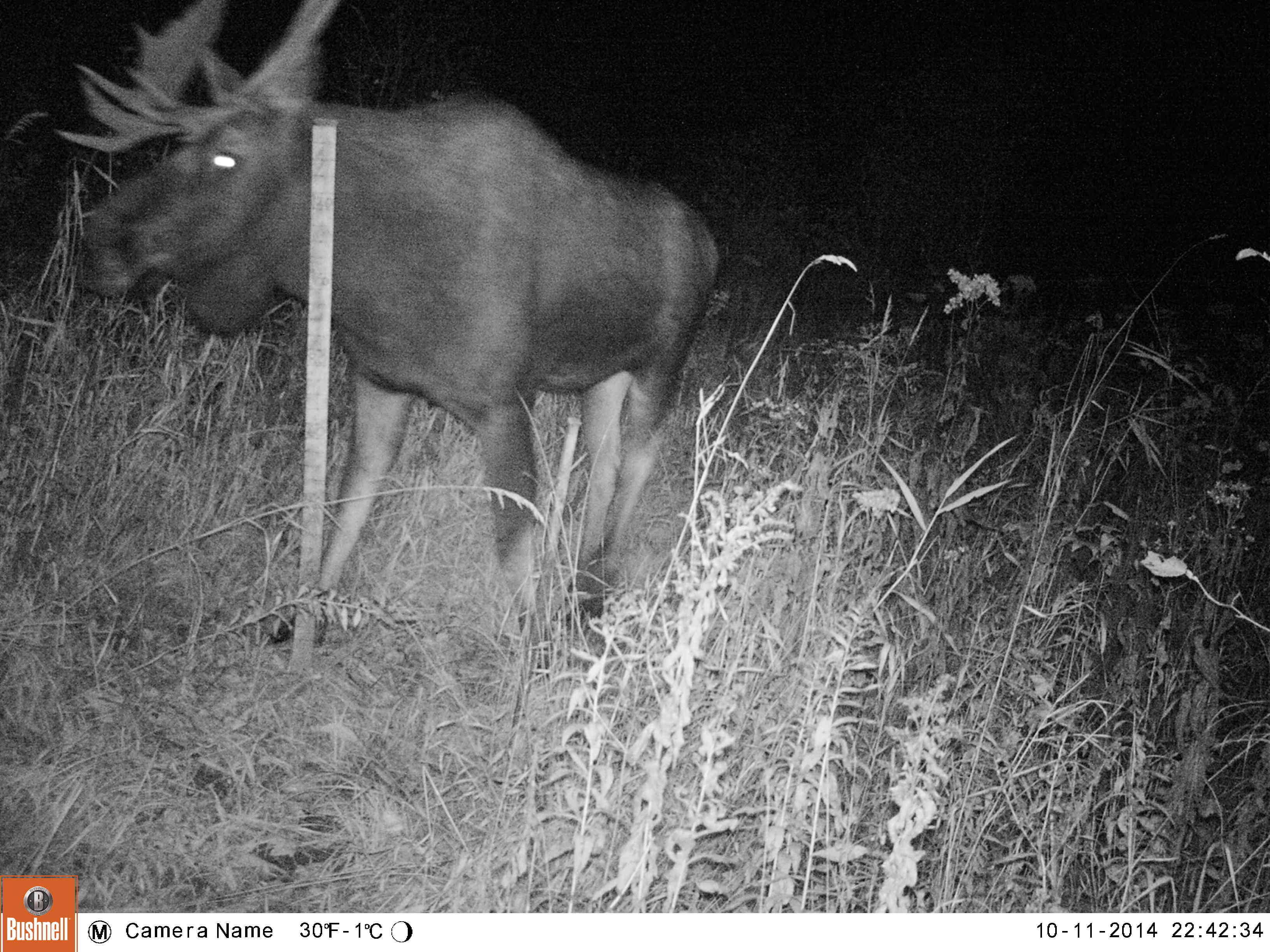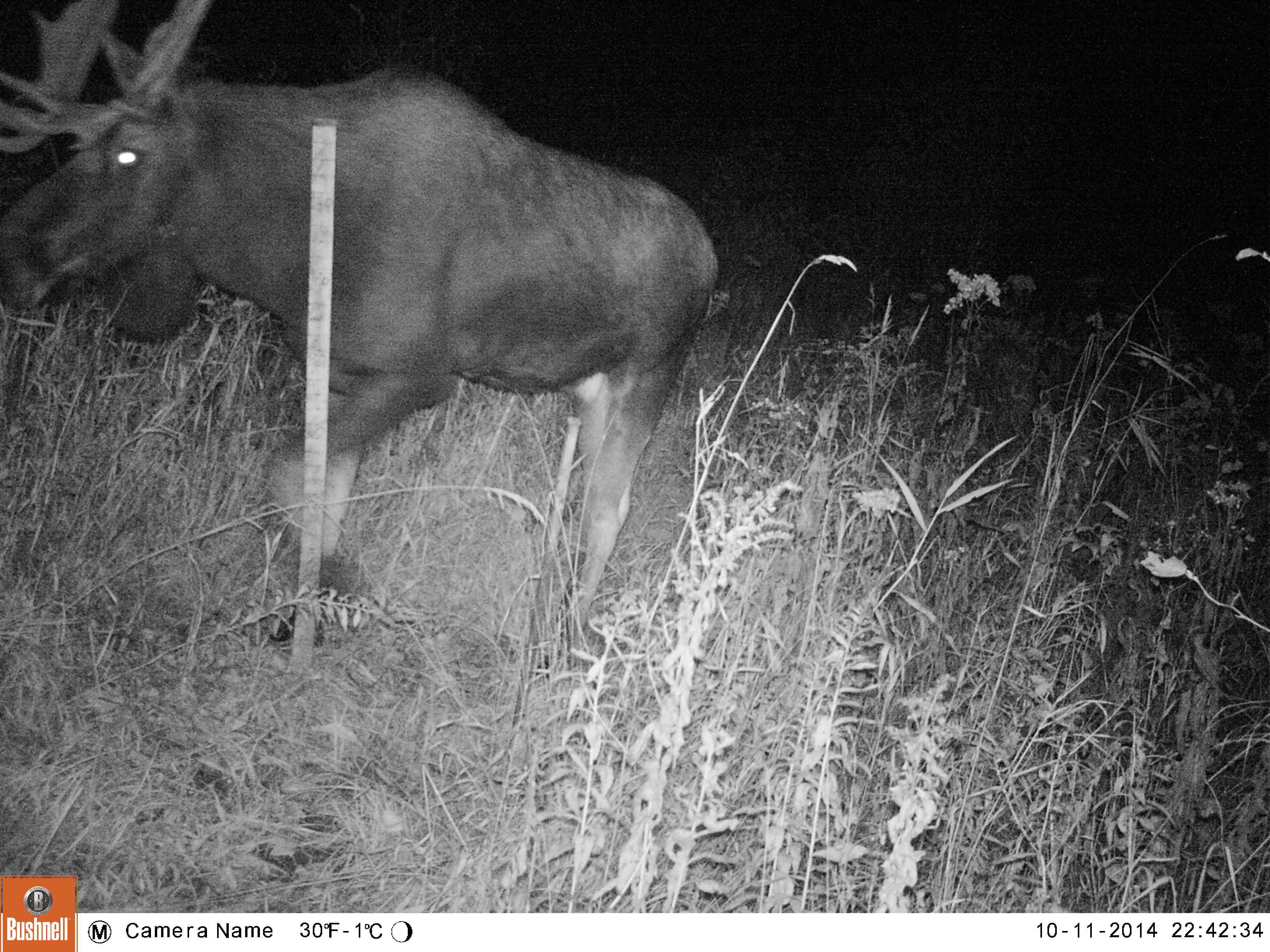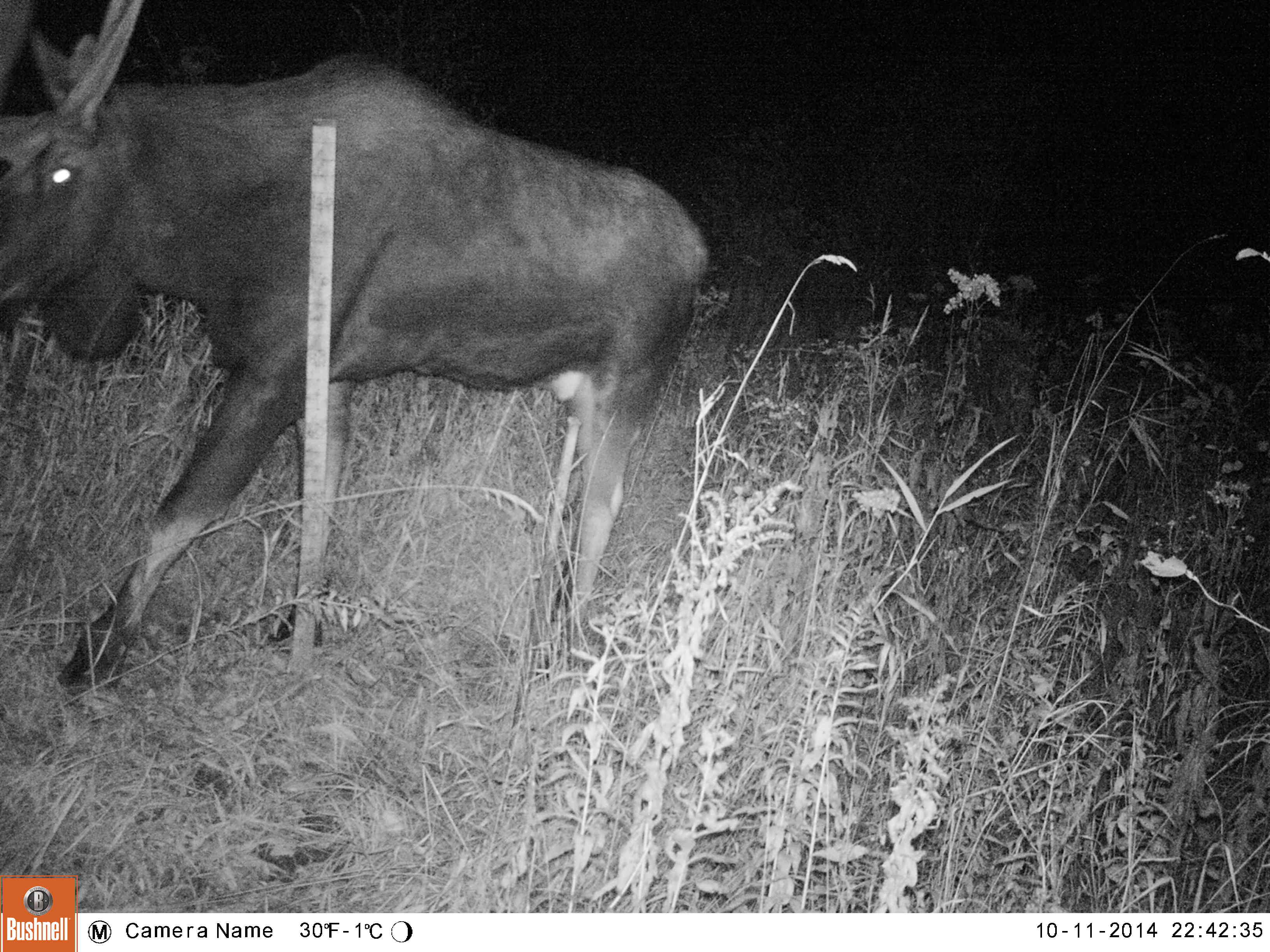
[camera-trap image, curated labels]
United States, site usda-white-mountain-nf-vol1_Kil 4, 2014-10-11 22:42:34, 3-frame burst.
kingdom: Animalia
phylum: Chordata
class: Mammalia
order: Artiodactyla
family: Cervidae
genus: Alces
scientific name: Alces alces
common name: moose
Moose (Alces alces).